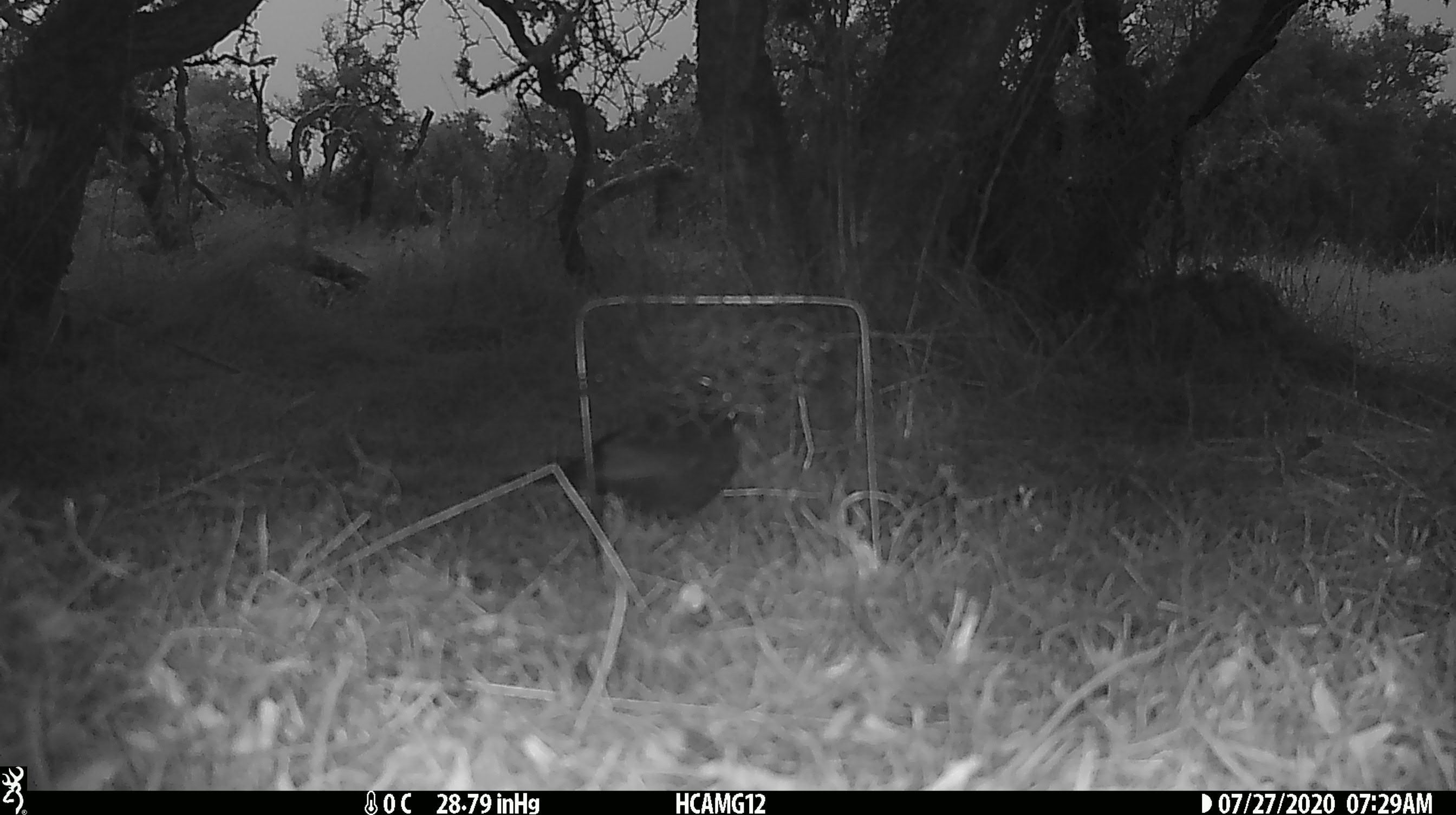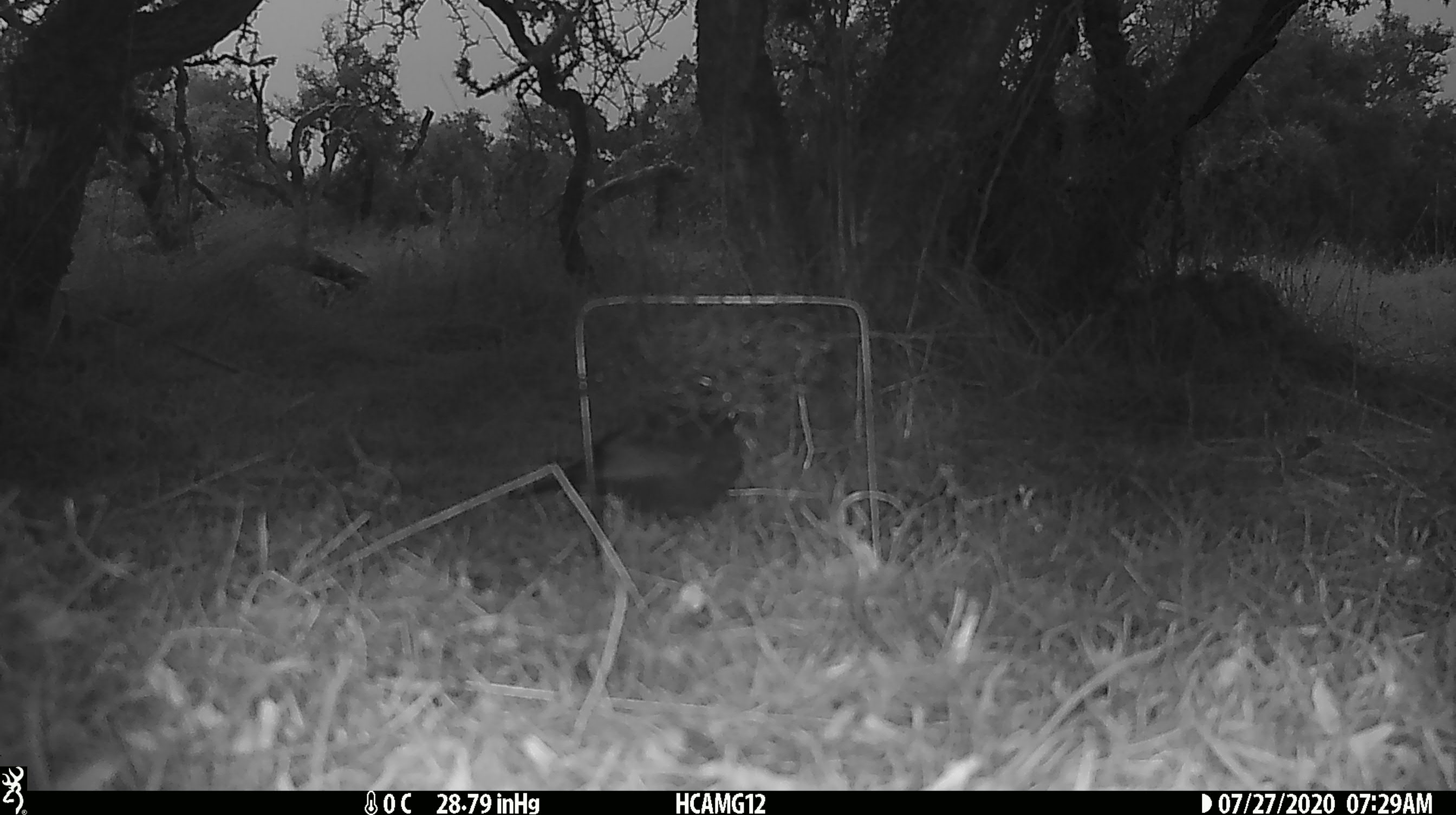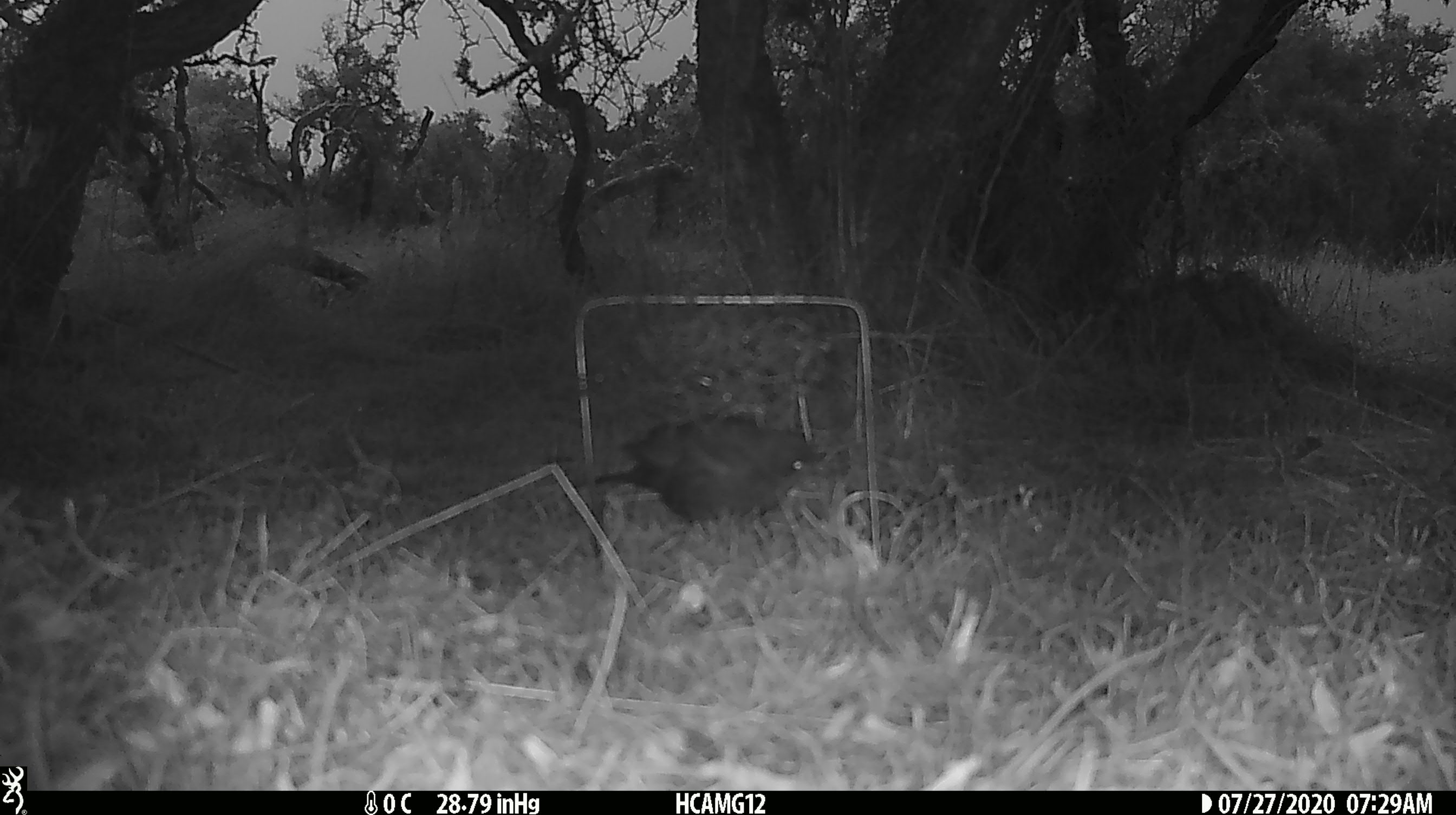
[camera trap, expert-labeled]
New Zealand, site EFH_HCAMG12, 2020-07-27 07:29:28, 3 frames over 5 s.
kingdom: Animalia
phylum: Chordata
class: Aves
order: Passeriformes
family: Turdidae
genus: Turdus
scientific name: Turdus merula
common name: eurasian blackbird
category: blackbird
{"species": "blackbird (eurasian blackbird) (Turdus merula)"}